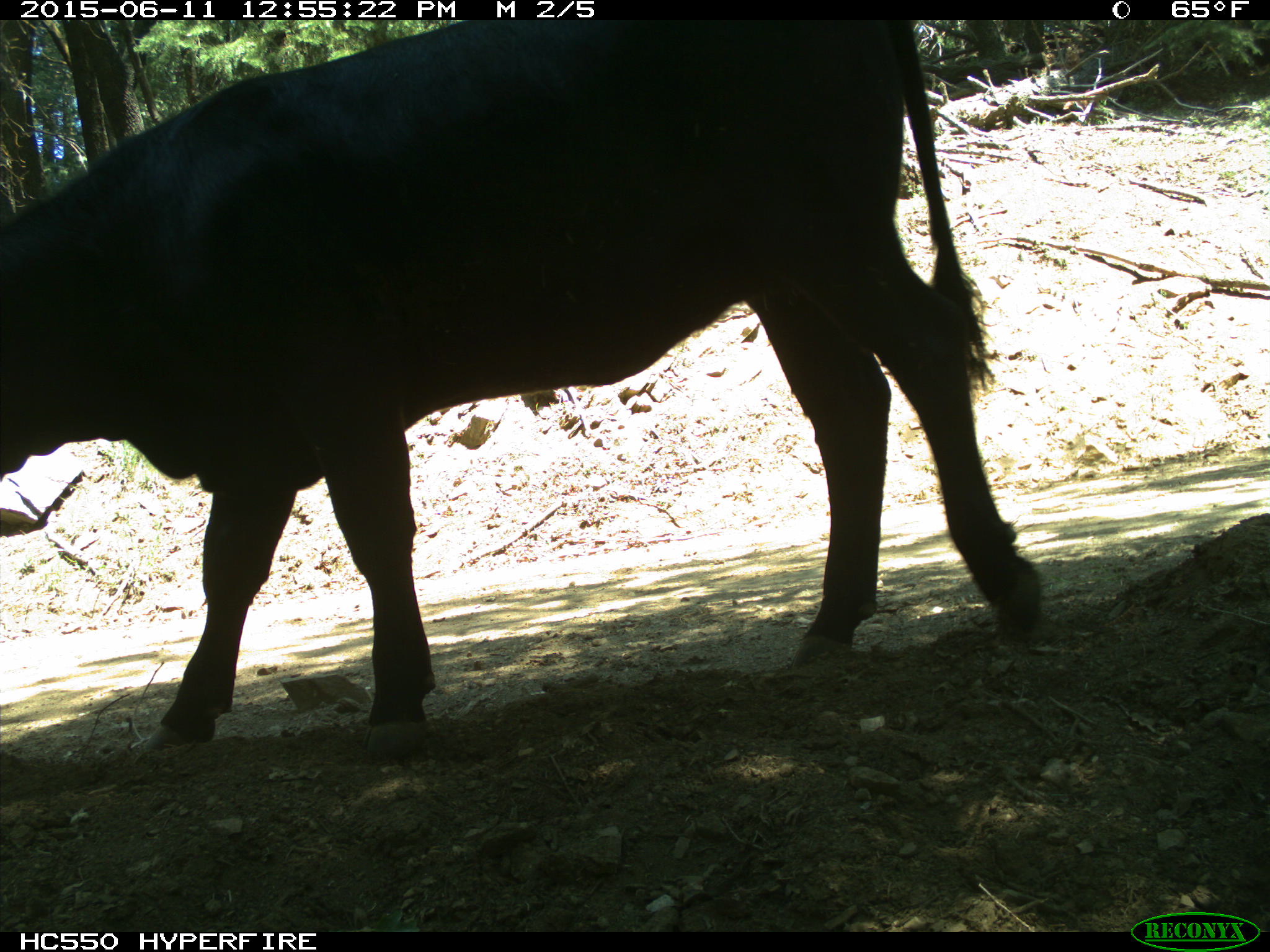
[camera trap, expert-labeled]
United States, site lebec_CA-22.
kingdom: Animalia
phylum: Chordata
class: Mammalia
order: Artiodactyla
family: Bovidae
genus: Bos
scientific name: Bos taurus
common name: domestic cow